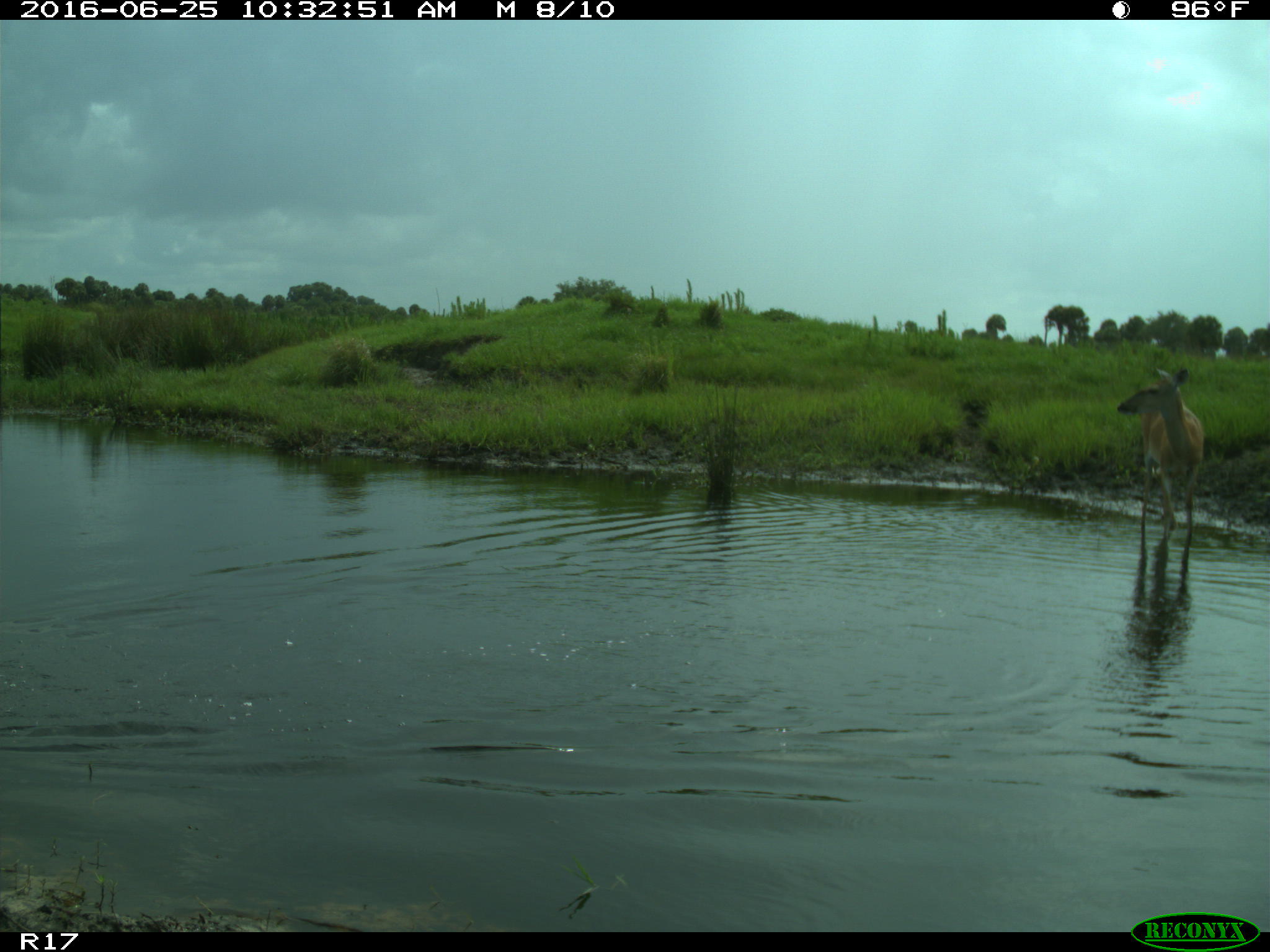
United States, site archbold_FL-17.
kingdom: Animalia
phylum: Chordata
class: Mammalia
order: Artiodactyla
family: Cervidae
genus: Odocoileus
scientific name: Odocoileus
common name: deer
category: unidentified deer